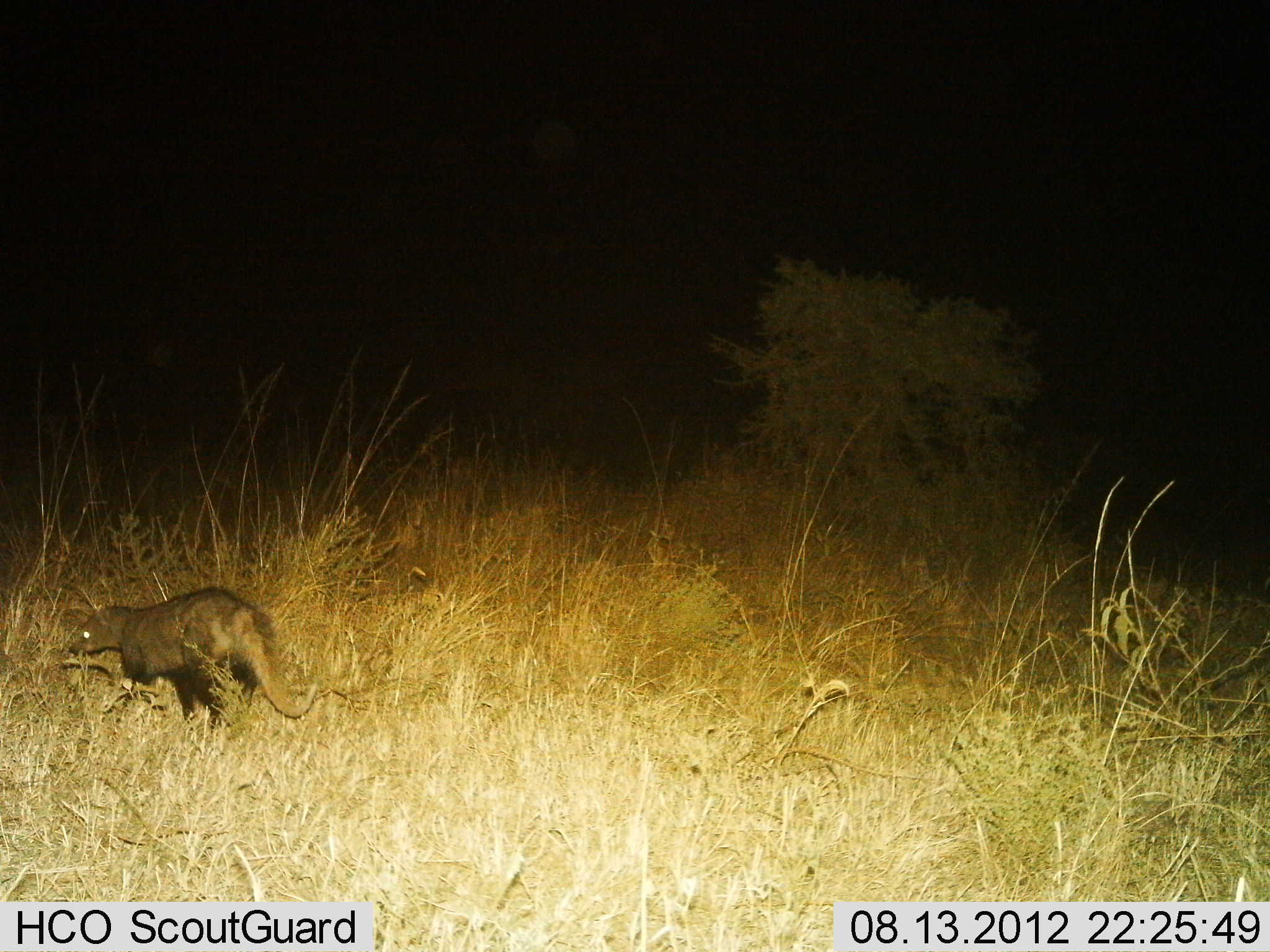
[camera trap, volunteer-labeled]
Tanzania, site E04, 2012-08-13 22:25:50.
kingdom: Animalia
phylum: Chordata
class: Mammalia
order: Carnivora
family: Herpestidae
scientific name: Herpestidae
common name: mongoose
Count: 1.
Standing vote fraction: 0%.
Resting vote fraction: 0%.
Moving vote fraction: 100%.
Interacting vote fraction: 0%.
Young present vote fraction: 0%.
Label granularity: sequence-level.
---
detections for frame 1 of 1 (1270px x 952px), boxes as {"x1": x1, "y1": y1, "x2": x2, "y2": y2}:
animal: {"x1": 69, "y1": 585, "x2": 318, "y2": 732}